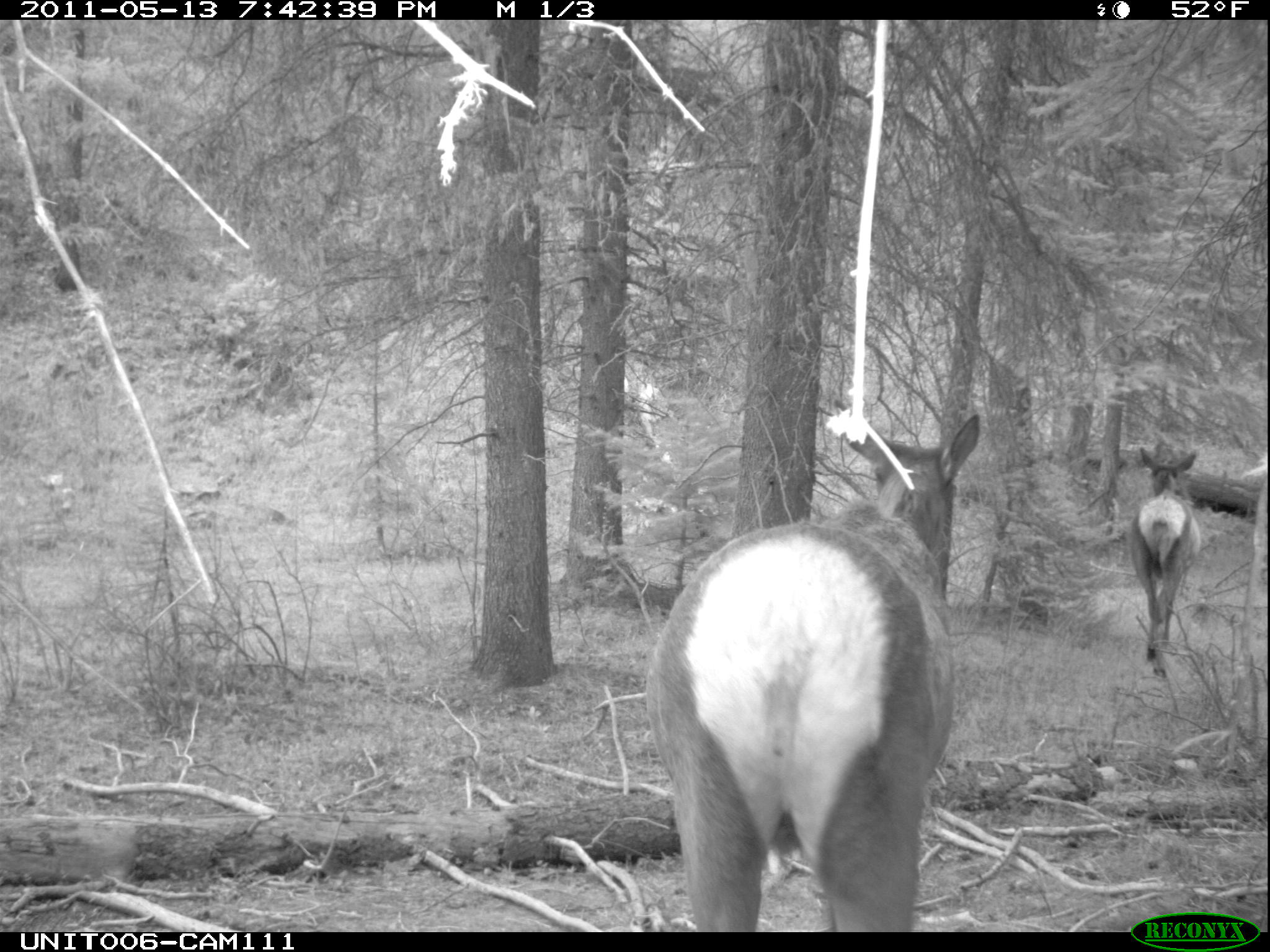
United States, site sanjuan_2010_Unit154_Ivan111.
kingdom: Animalia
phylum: Chordata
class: Mammalia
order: Artiodactyla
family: Cervidae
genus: Cervus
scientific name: Cervus elaphus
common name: red deer